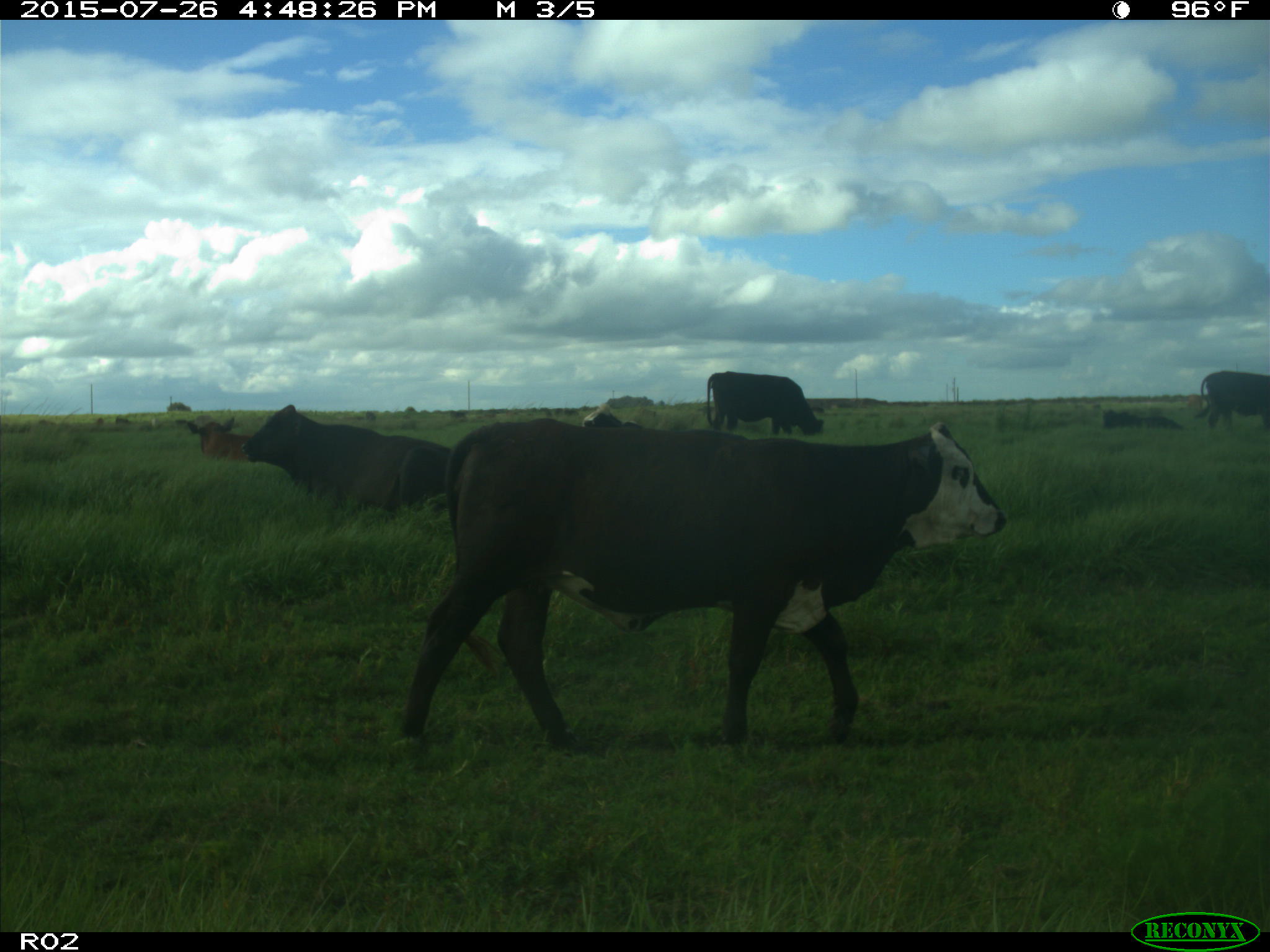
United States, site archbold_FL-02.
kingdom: Animalia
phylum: Chordata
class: Mammalia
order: Artiodactyla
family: Bovidae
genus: Bos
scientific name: Bos taurus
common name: domestic cow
Bos taurus (domestic cow).